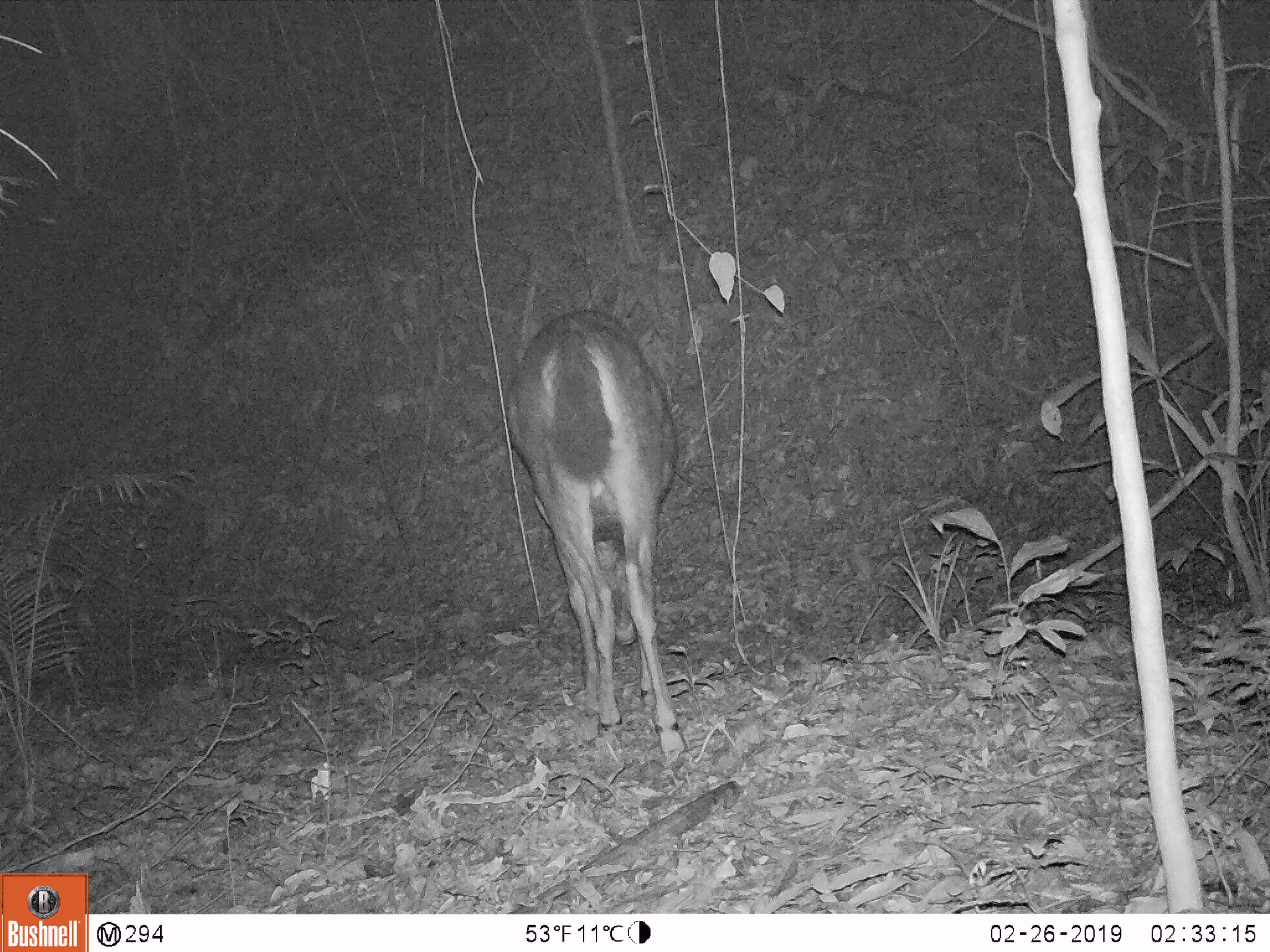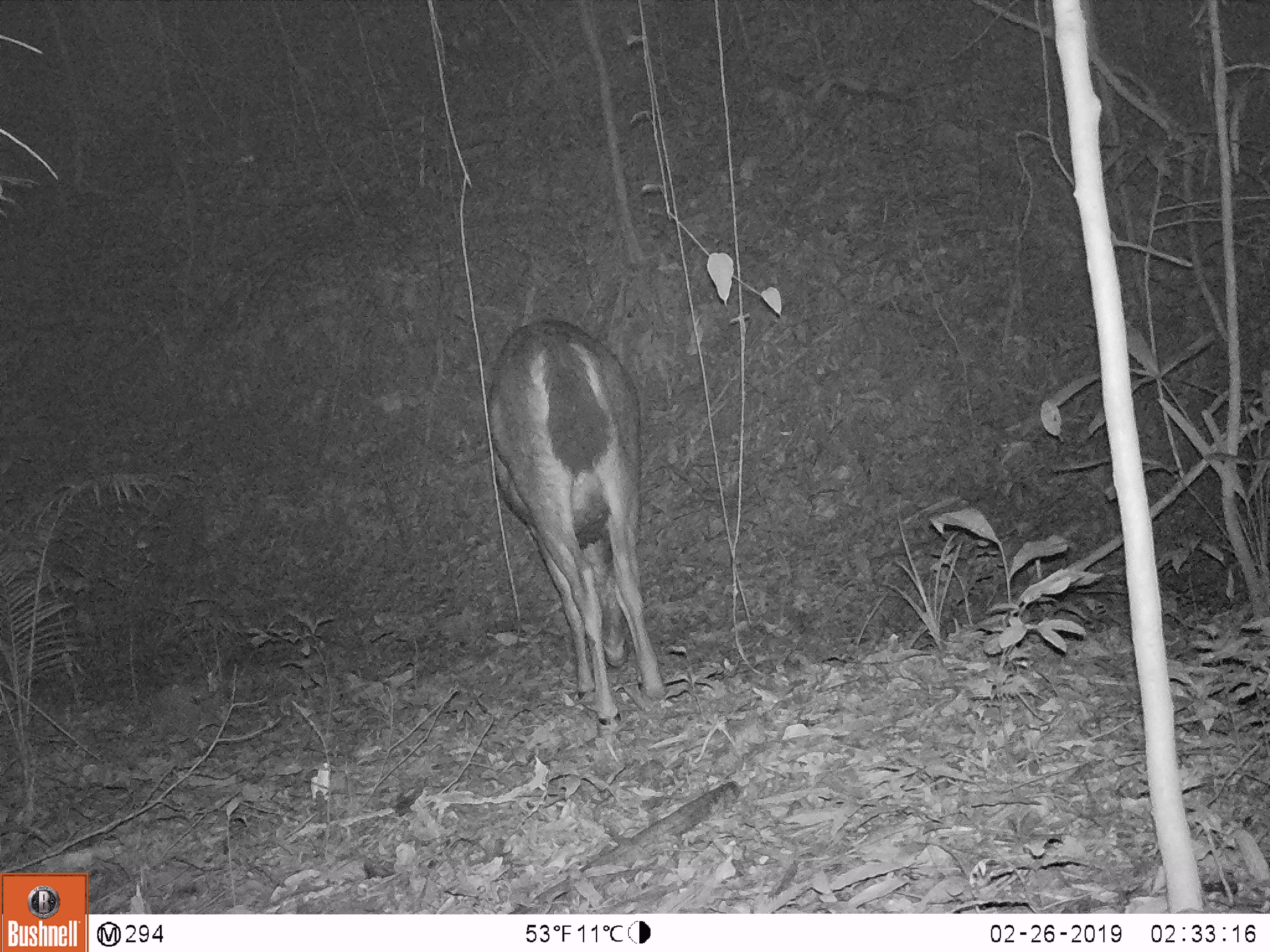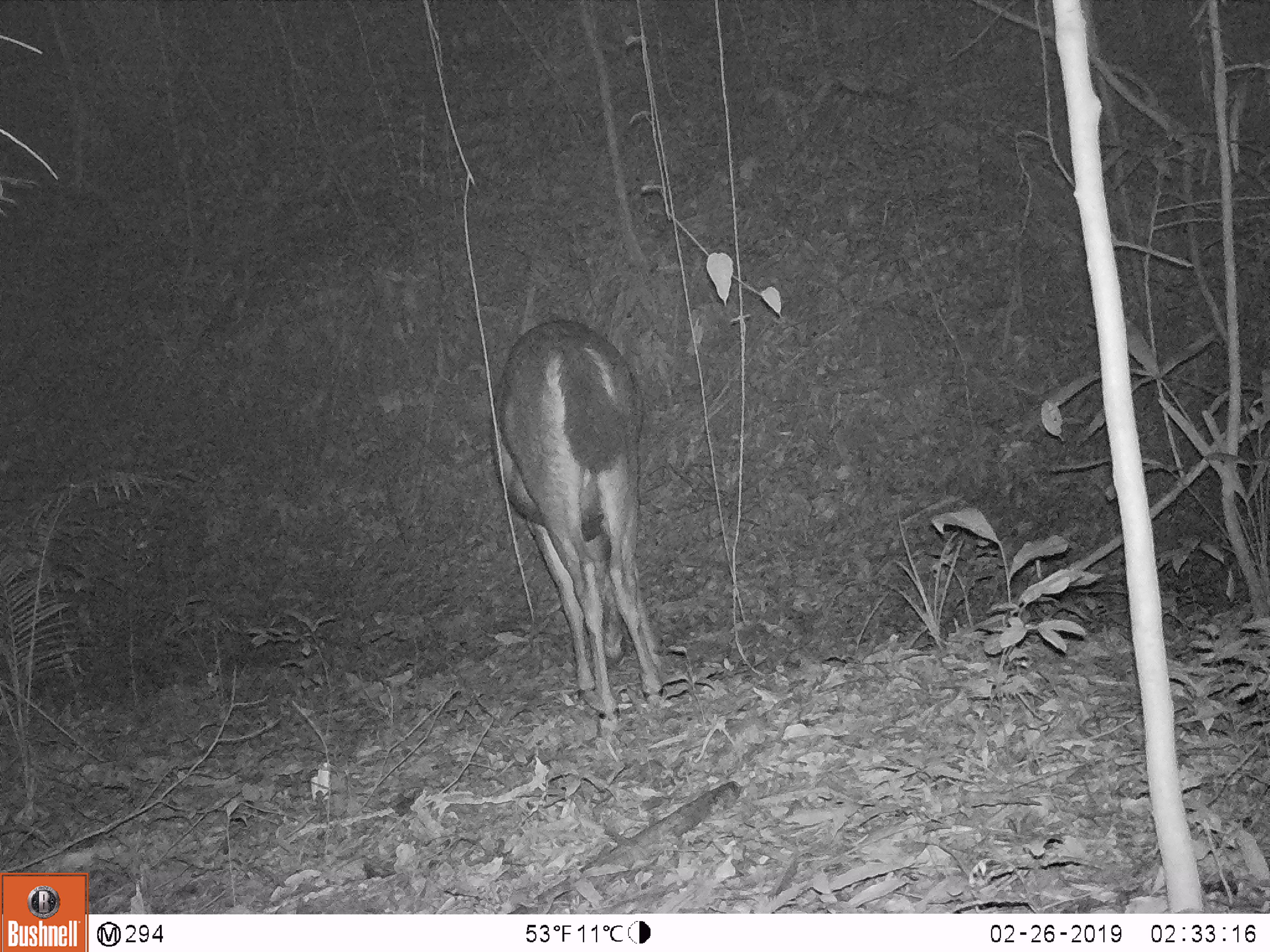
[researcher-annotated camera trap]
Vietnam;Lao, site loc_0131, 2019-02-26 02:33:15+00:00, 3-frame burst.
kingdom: Animalia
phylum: Chordata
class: Mammalia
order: Artiodactyla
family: Cervidae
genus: Rusa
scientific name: Rusa unicolor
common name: sambar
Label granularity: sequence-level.